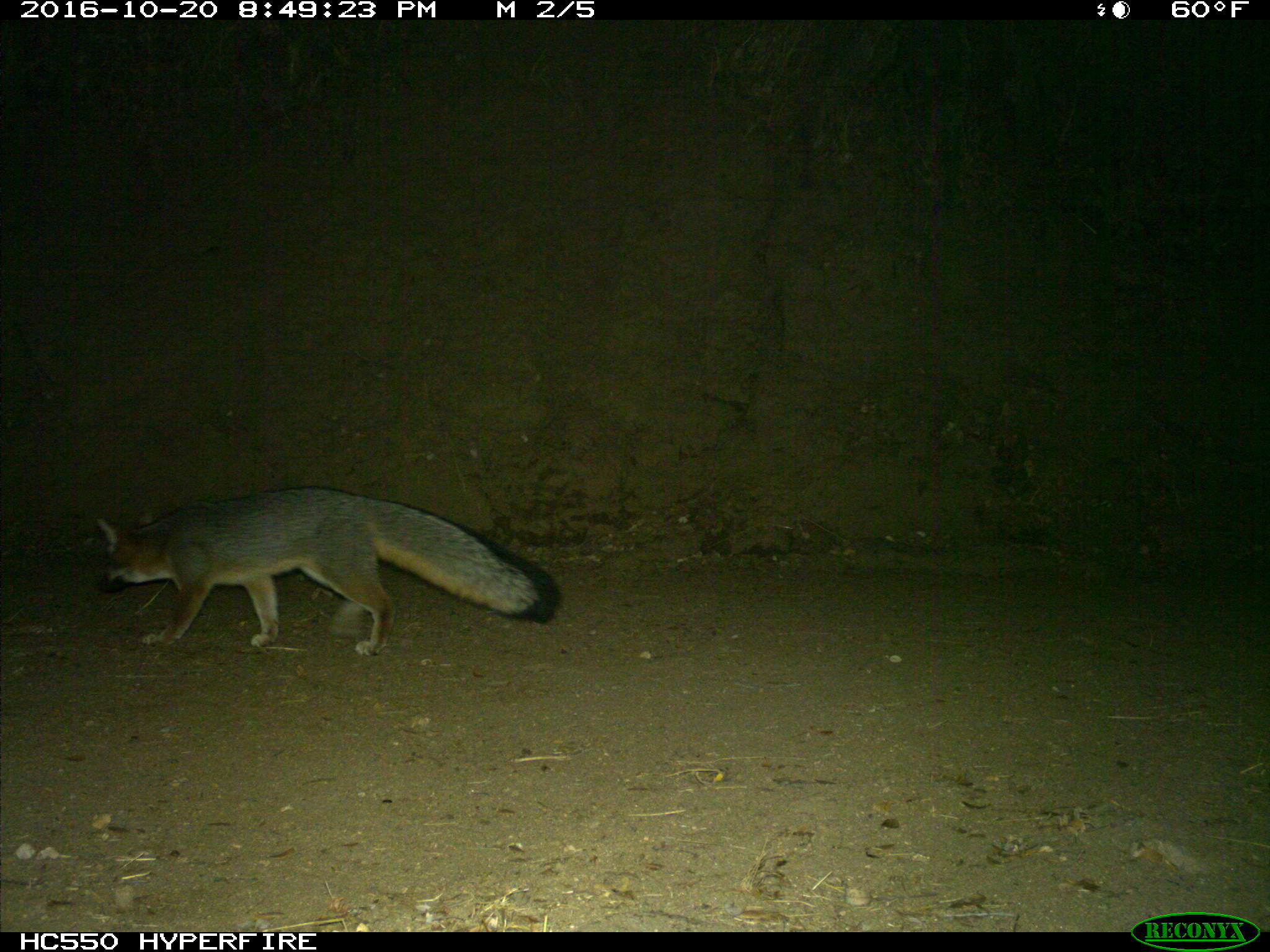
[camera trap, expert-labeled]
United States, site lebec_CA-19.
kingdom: Animalia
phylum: Chordata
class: Mammalia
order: Carnivora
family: Canidae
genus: Urocyon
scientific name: Urocyon cinereoargenteus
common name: gray fox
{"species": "Urocyon cinereoargenteus (gray fox)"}